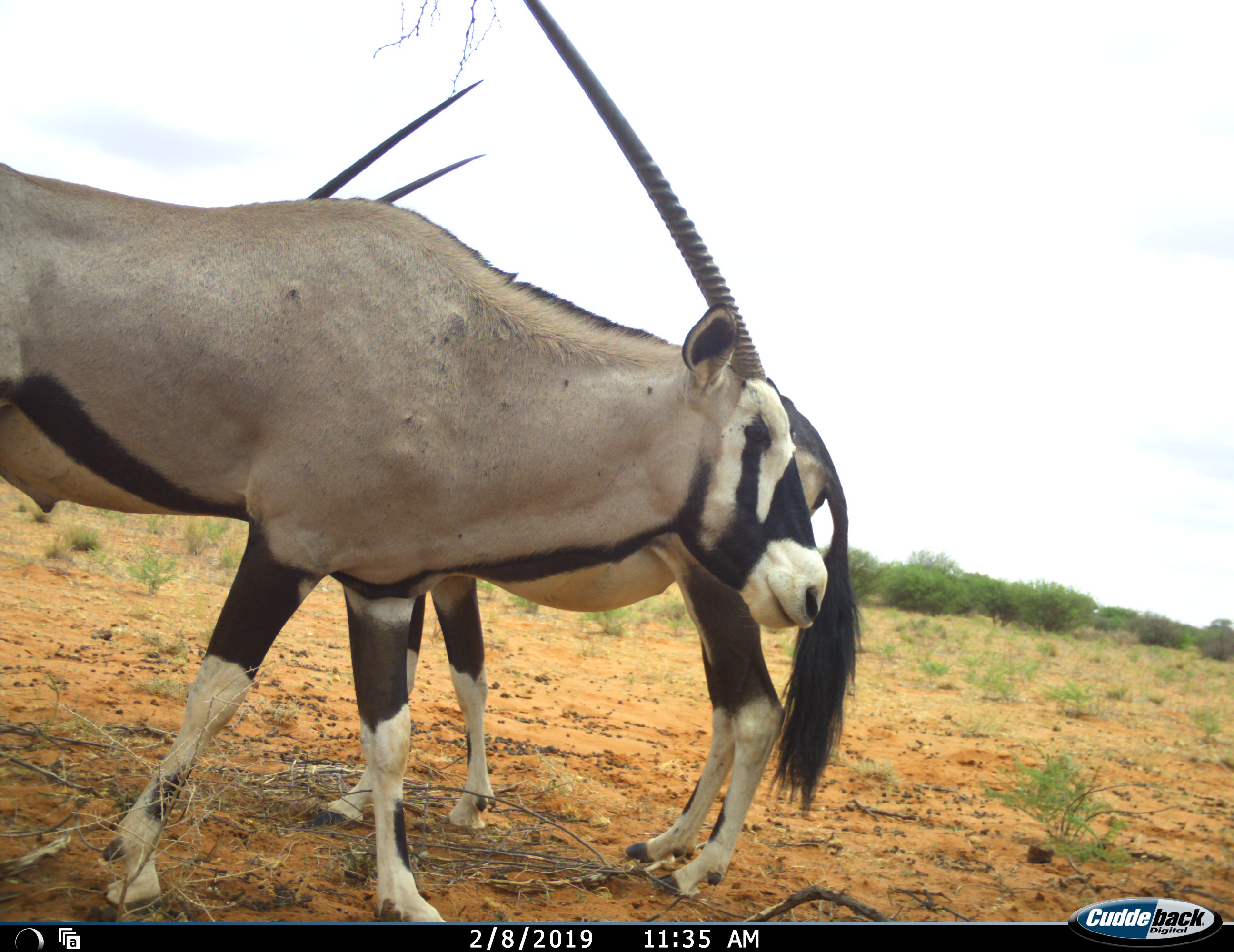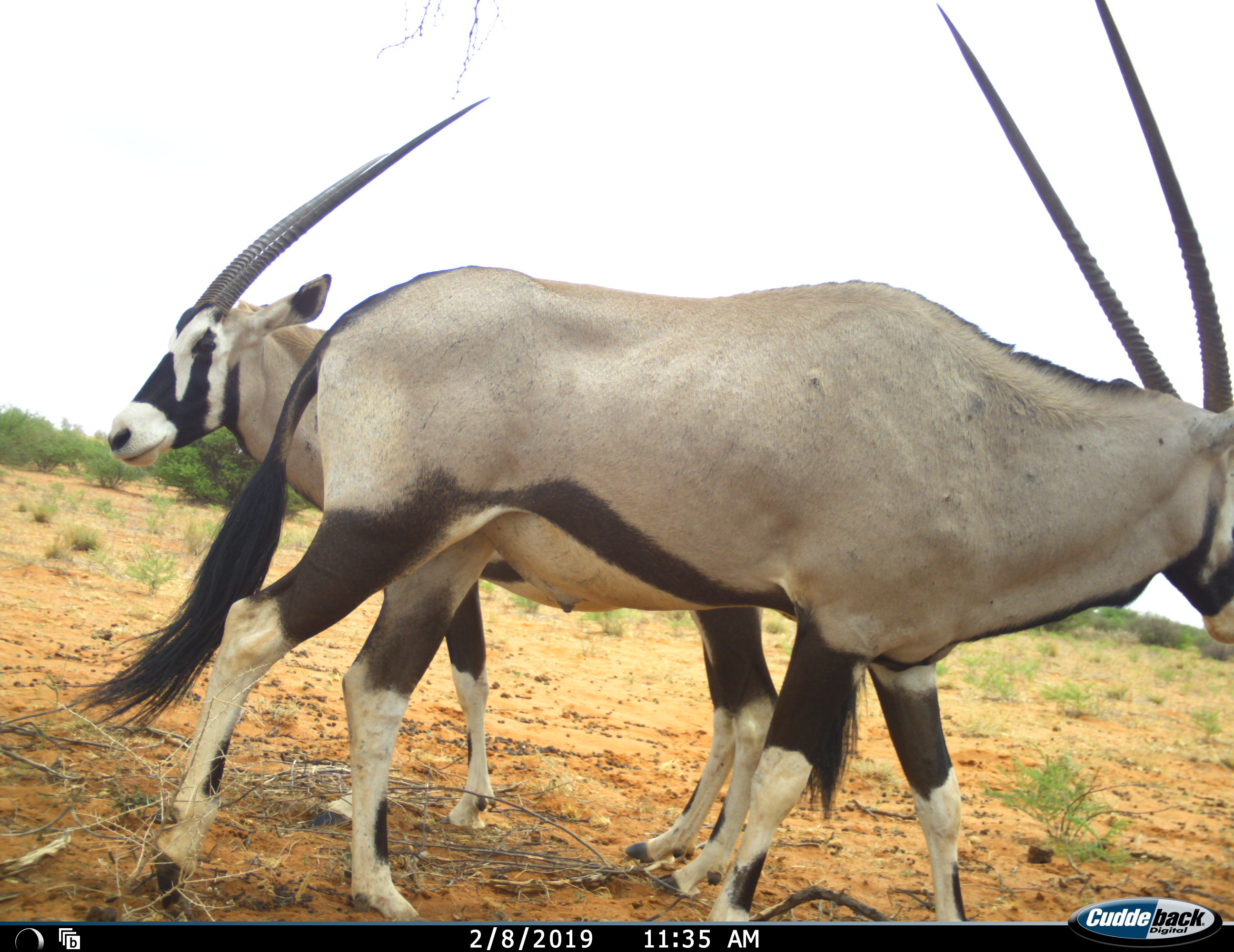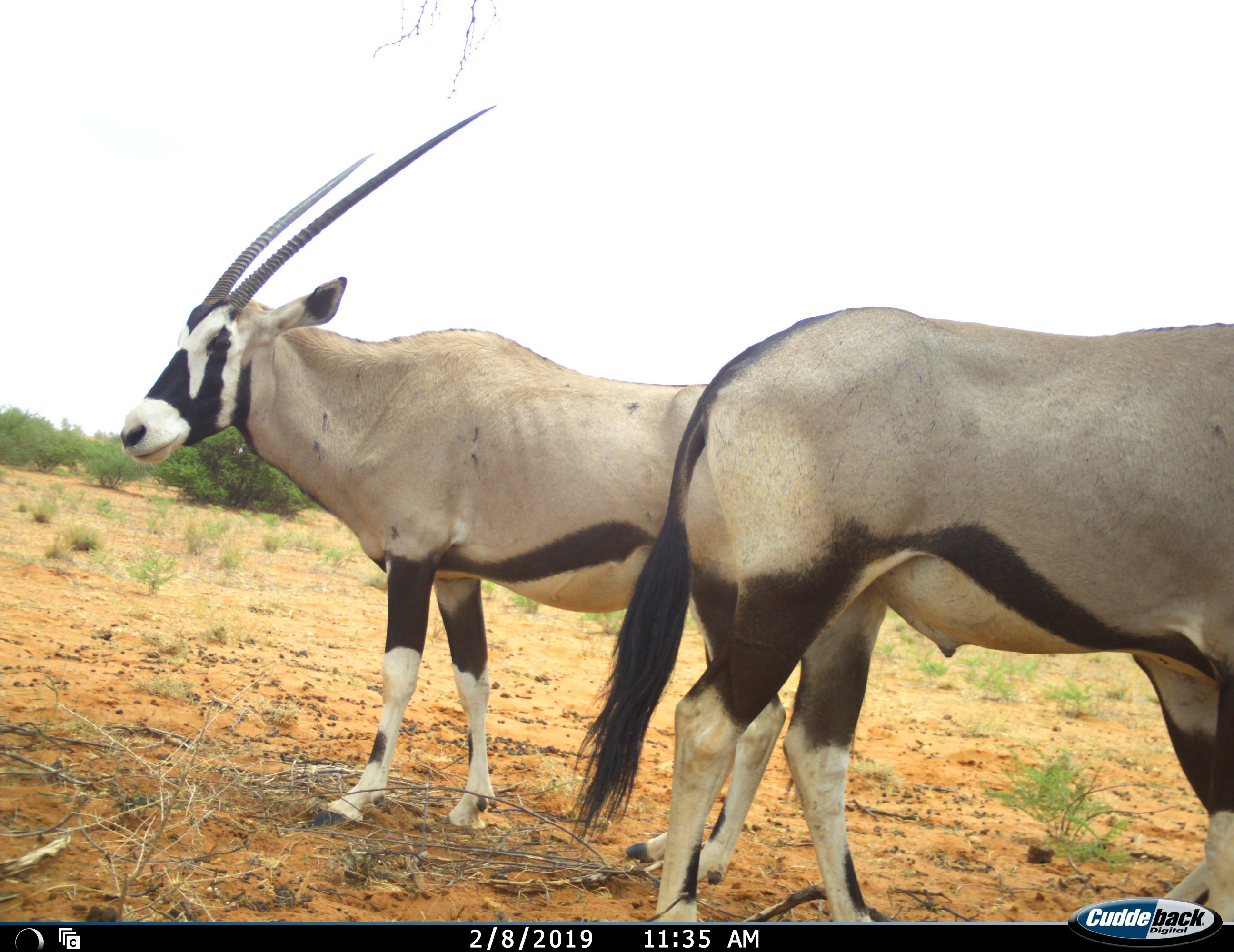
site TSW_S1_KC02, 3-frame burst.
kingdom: Animalia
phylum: Chordata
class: Mammalia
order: Artiodactyla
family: Bovidae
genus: Oryx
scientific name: Oryx gazella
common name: gemsbok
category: oryx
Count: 2.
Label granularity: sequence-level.